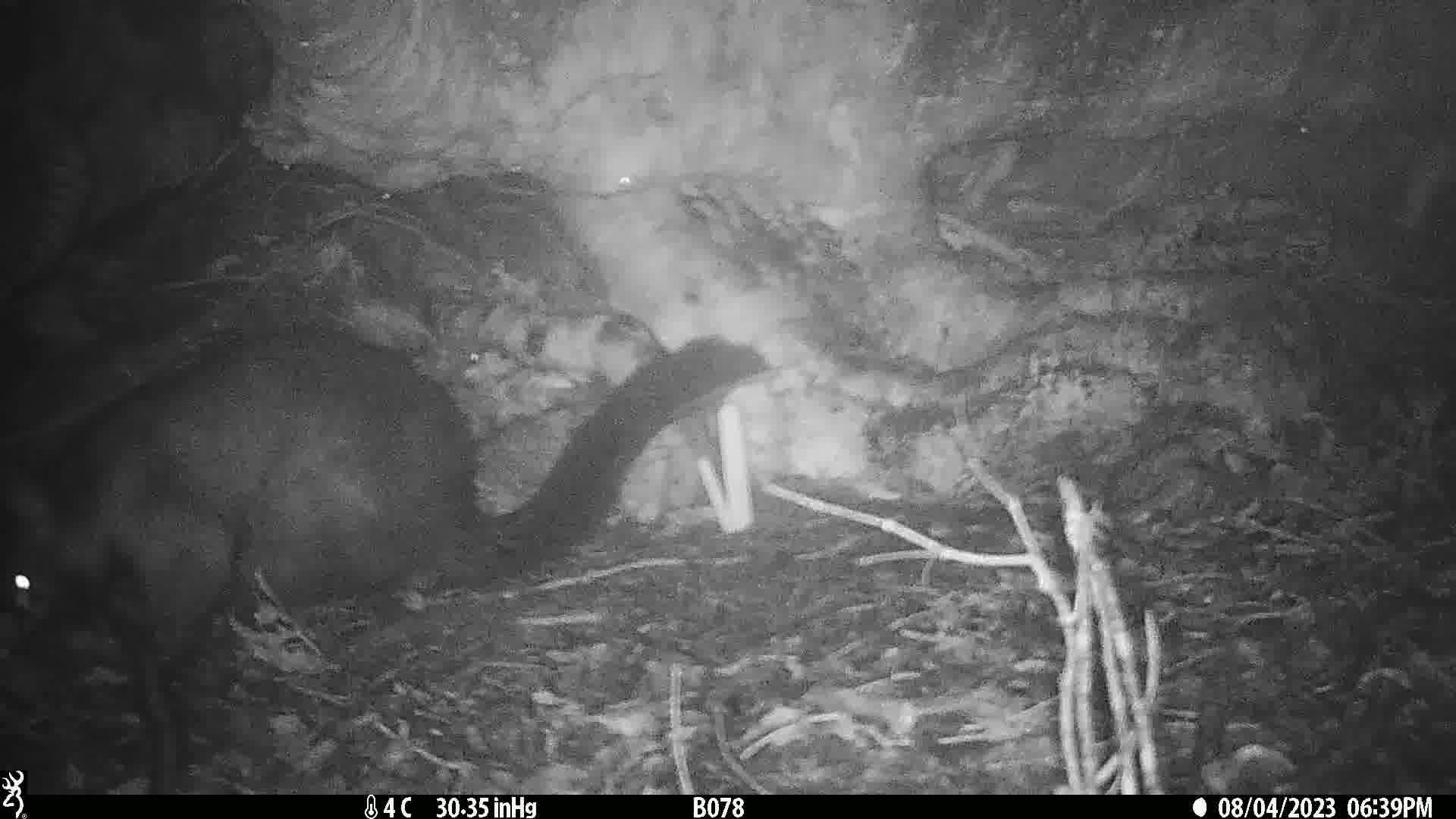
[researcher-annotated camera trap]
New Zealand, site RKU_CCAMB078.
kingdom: Animalia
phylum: Chordata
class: Mammalia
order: Diprotodontia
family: Phalangeridae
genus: Trichosurus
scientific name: Trichosurus vulpecula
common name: common brushtail possum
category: possum